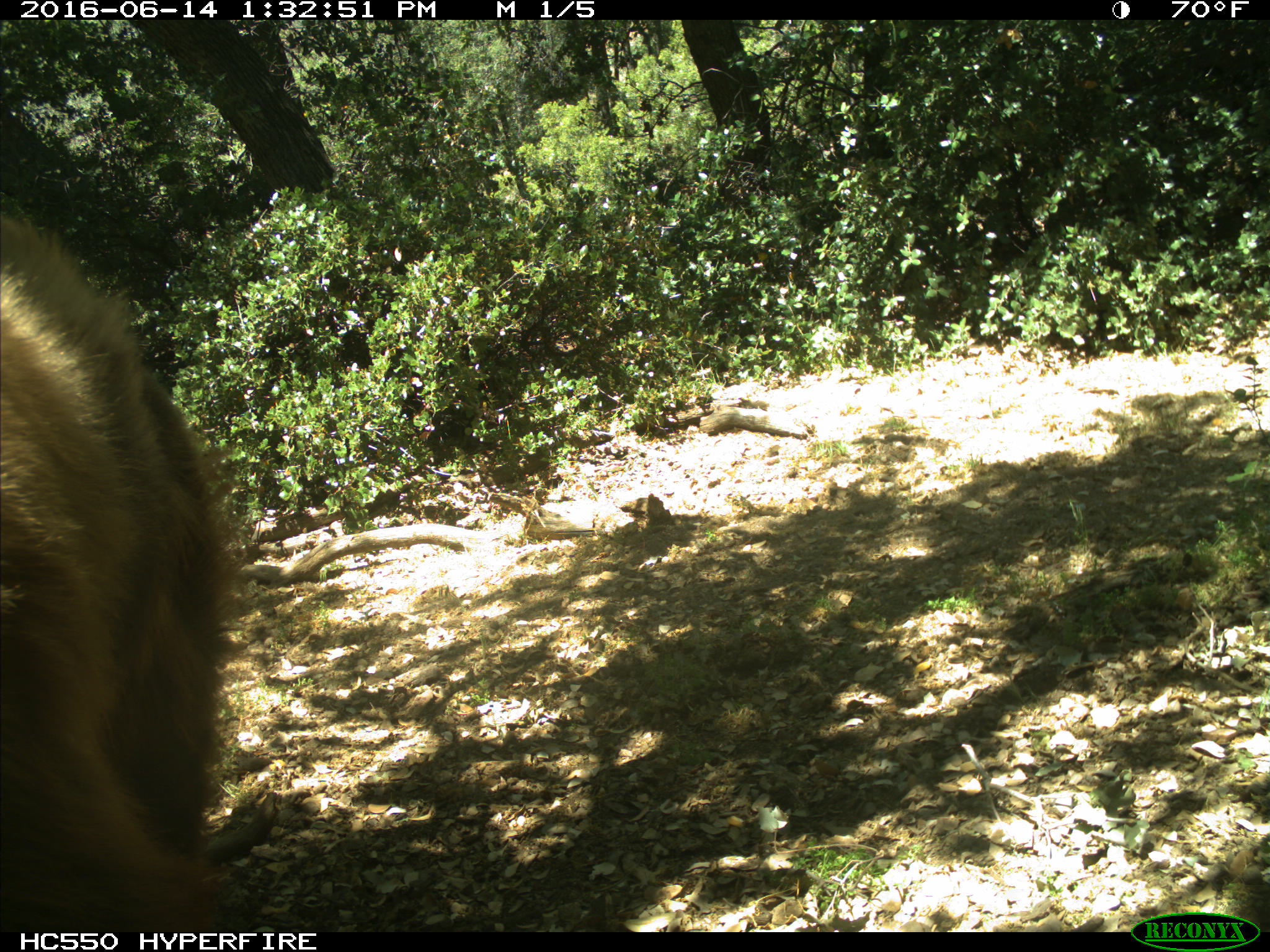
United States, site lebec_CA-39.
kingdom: Animalia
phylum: Chordata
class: Mammalia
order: Carnivora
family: Ursidae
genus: Ursus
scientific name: Ursus americanus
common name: american black bear